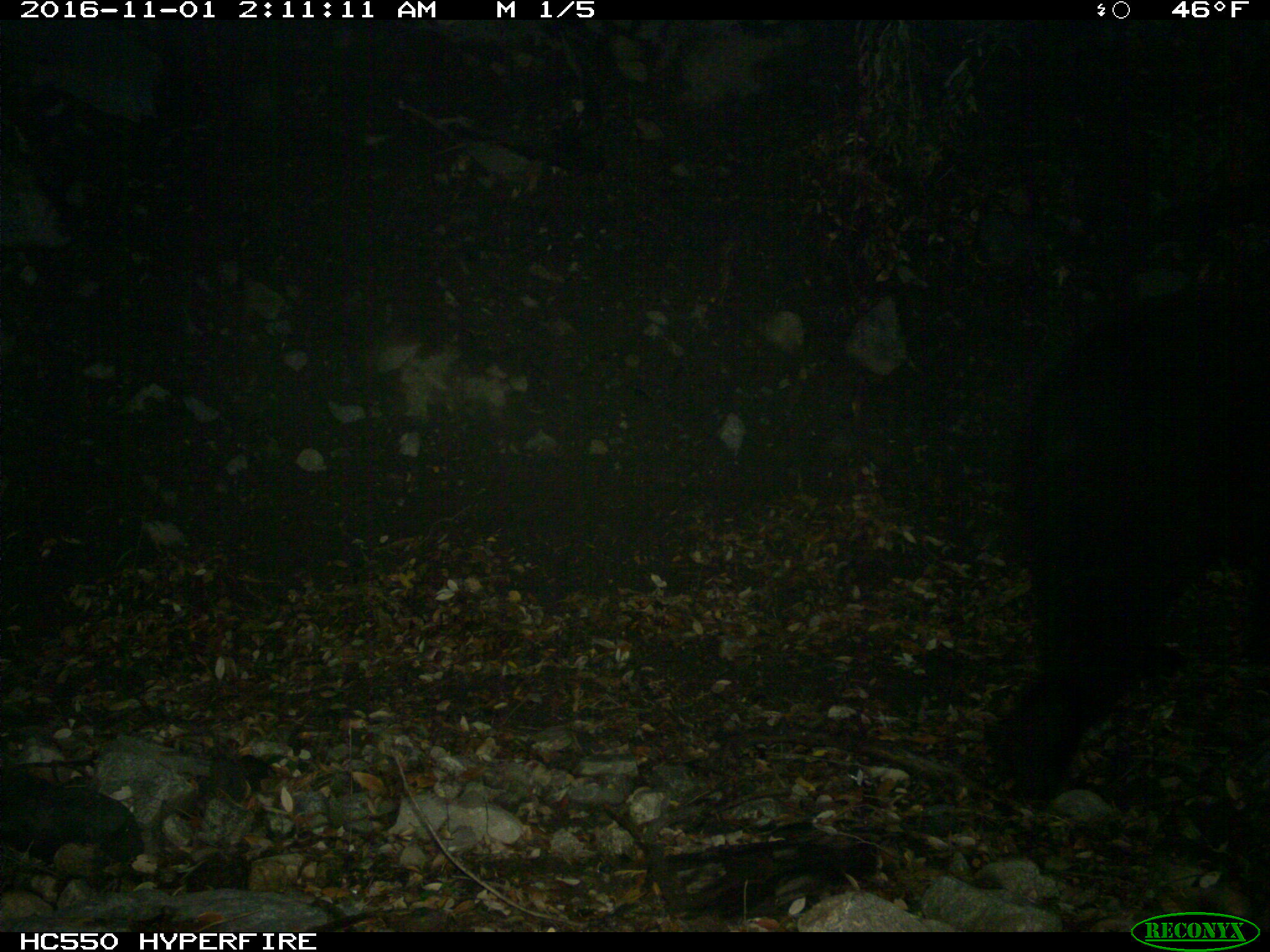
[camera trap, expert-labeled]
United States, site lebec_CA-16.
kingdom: Animalia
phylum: Chordata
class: Mammalia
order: Carnivora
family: Ursidae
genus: Ursus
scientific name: Ursus americanus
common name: american black bear